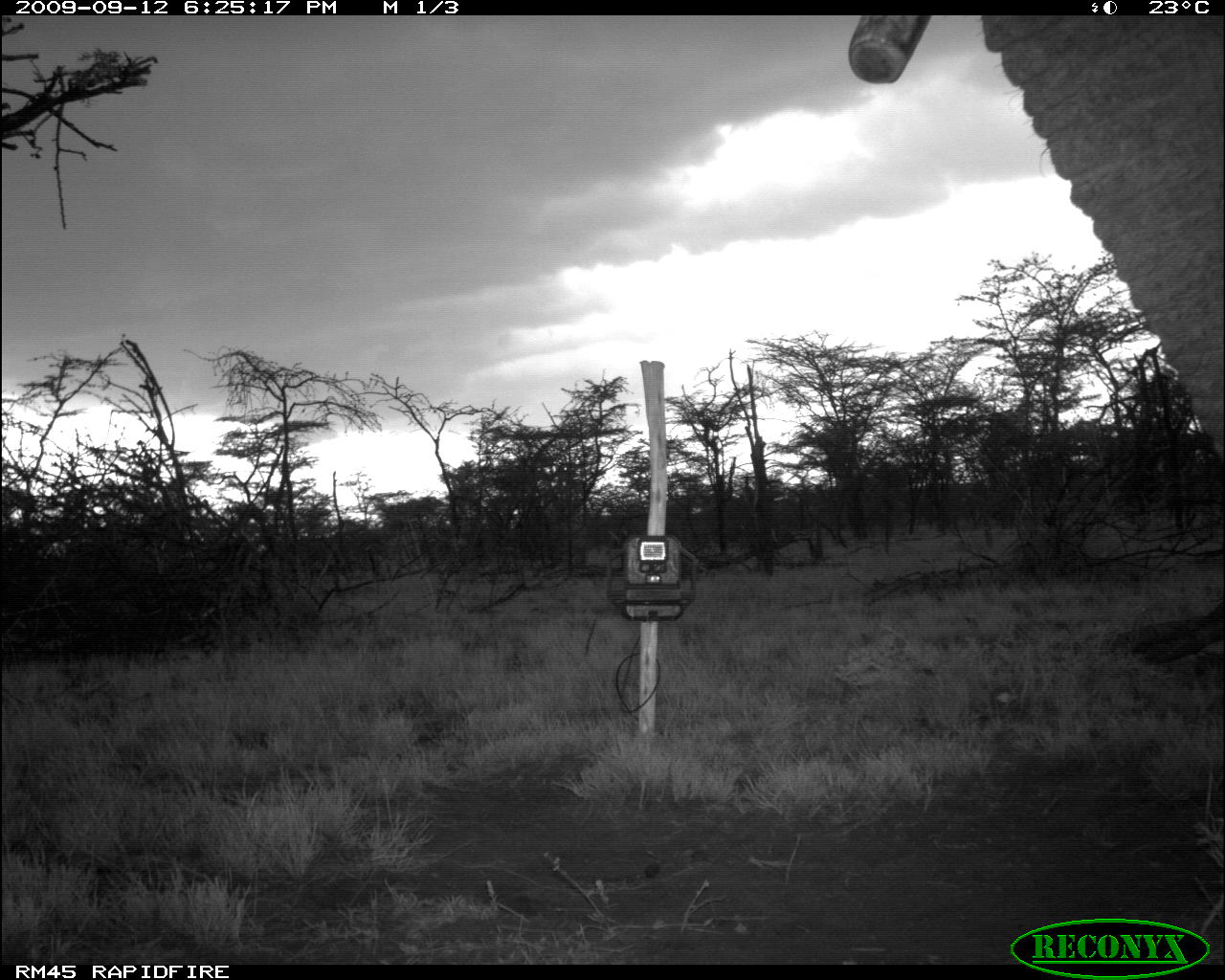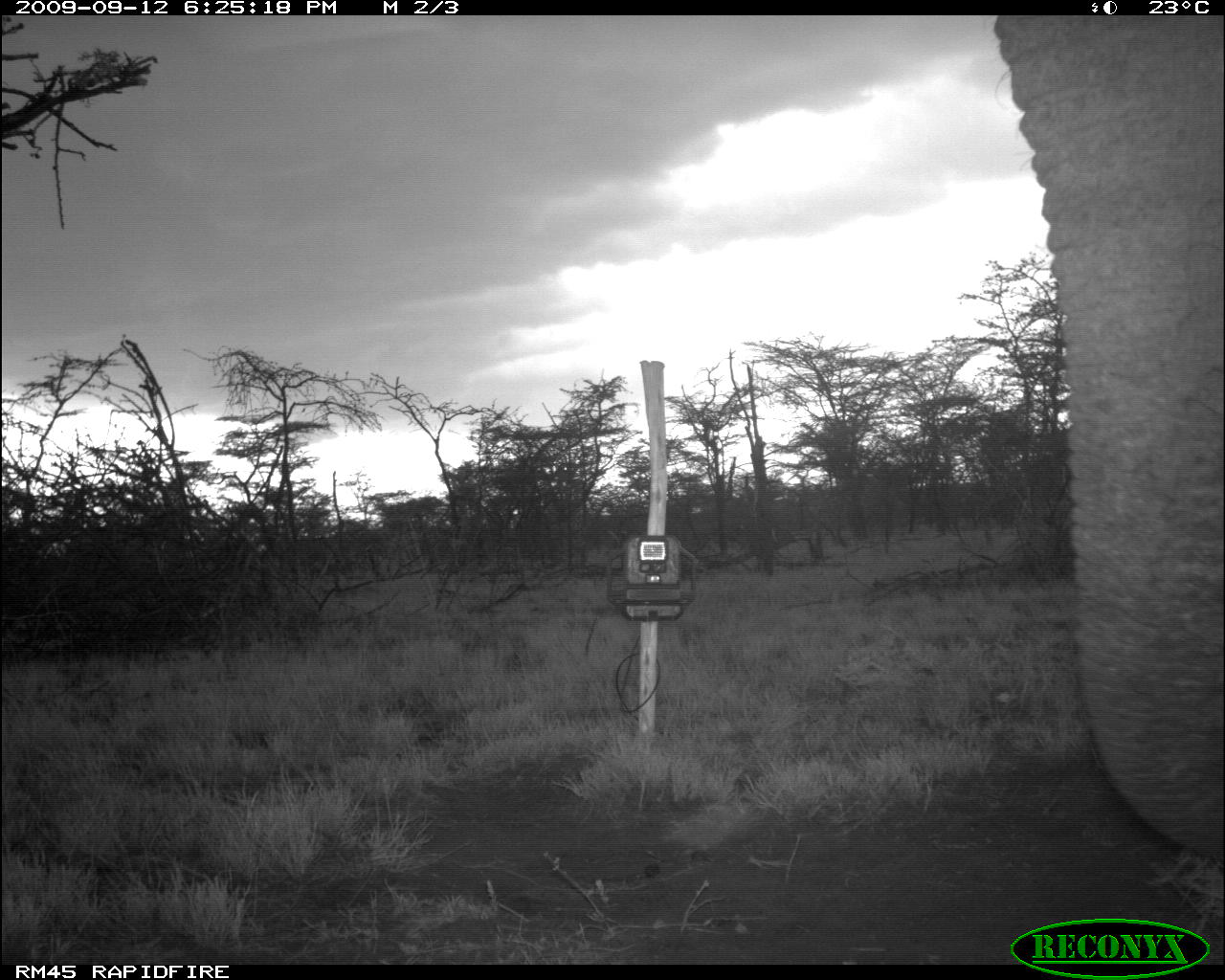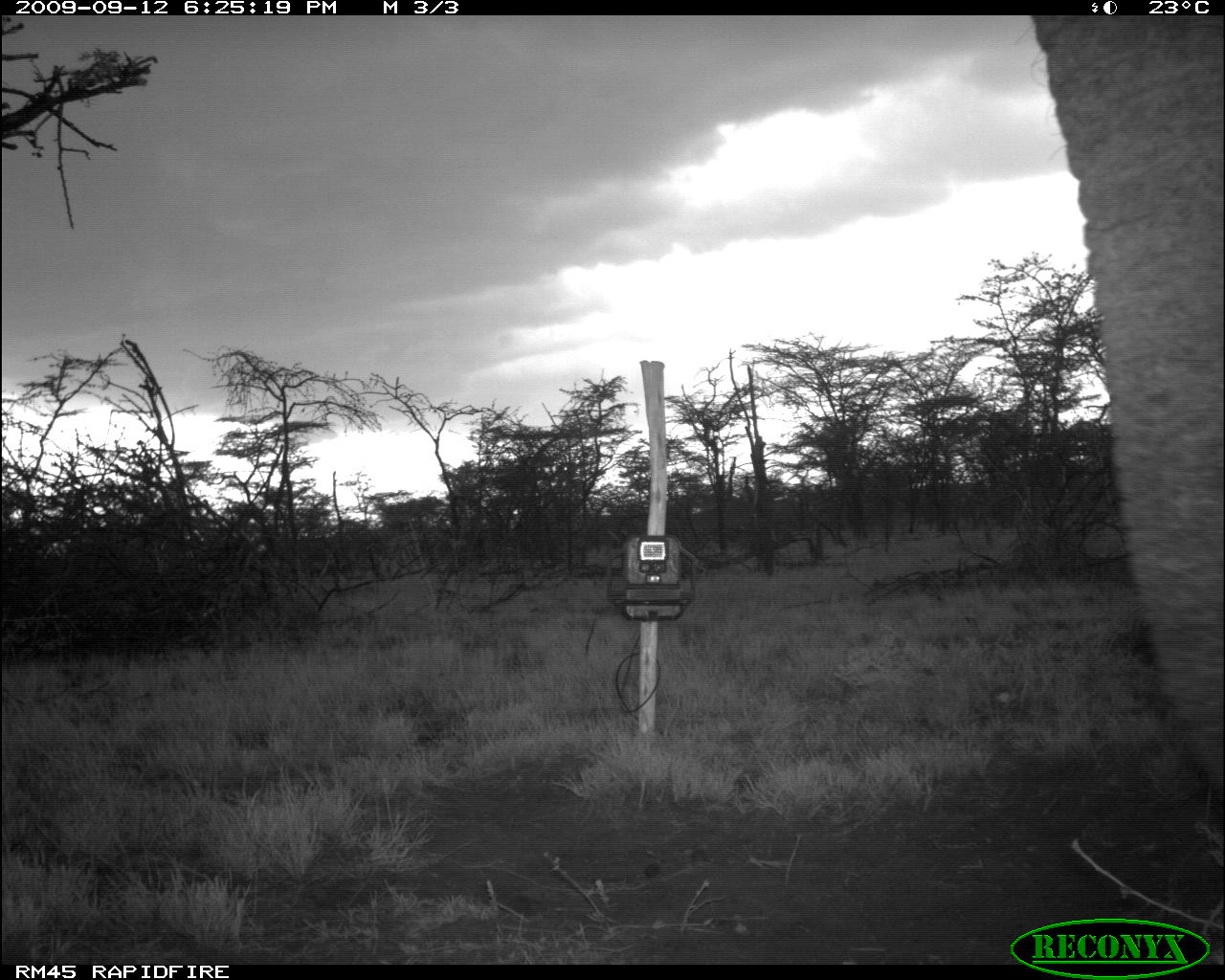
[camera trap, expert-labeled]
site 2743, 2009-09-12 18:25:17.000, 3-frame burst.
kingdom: Animalia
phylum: Chordata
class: Mammalia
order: Proboscidea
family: Elephantidae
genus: Loxodonta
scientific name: Loxodonta africana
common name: african bush elephant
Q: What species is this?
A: Loxodonta africana (african bush elephant).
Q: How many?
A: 1.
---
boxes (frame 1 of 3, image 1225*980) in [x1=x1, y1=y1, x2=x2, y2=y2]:
loxodonta africana: [x1=846, y1=10, x2=1225, y2=469]